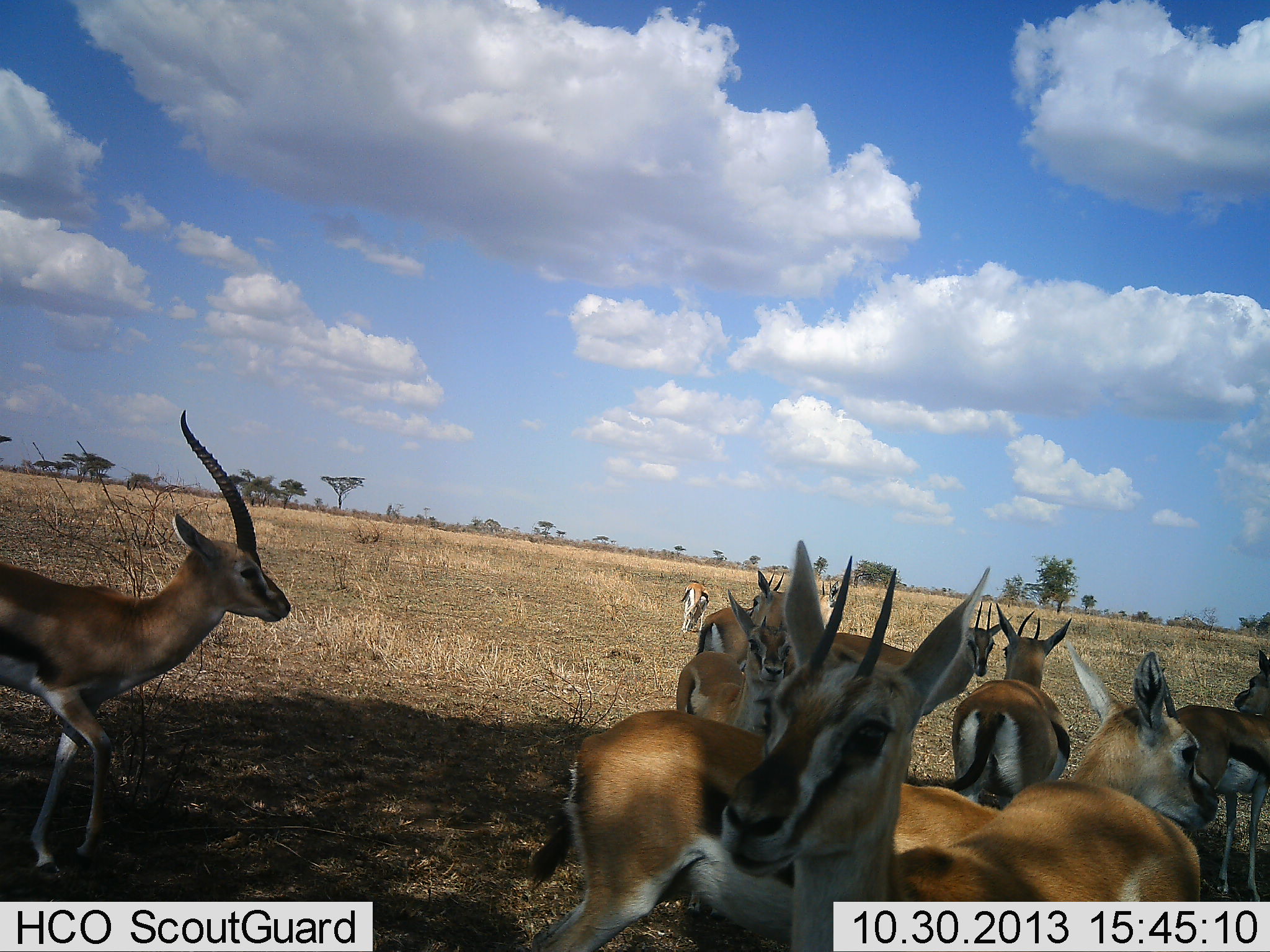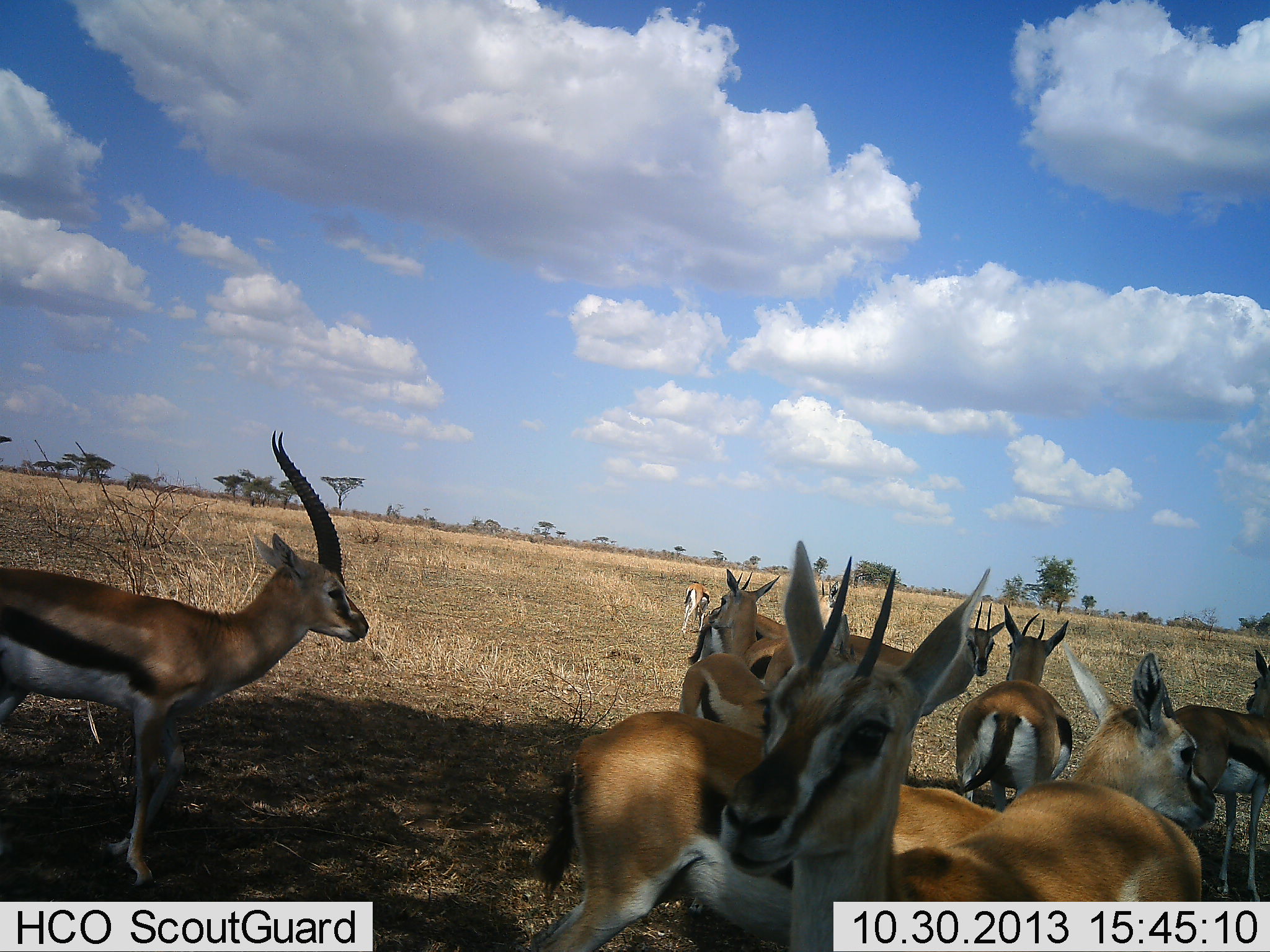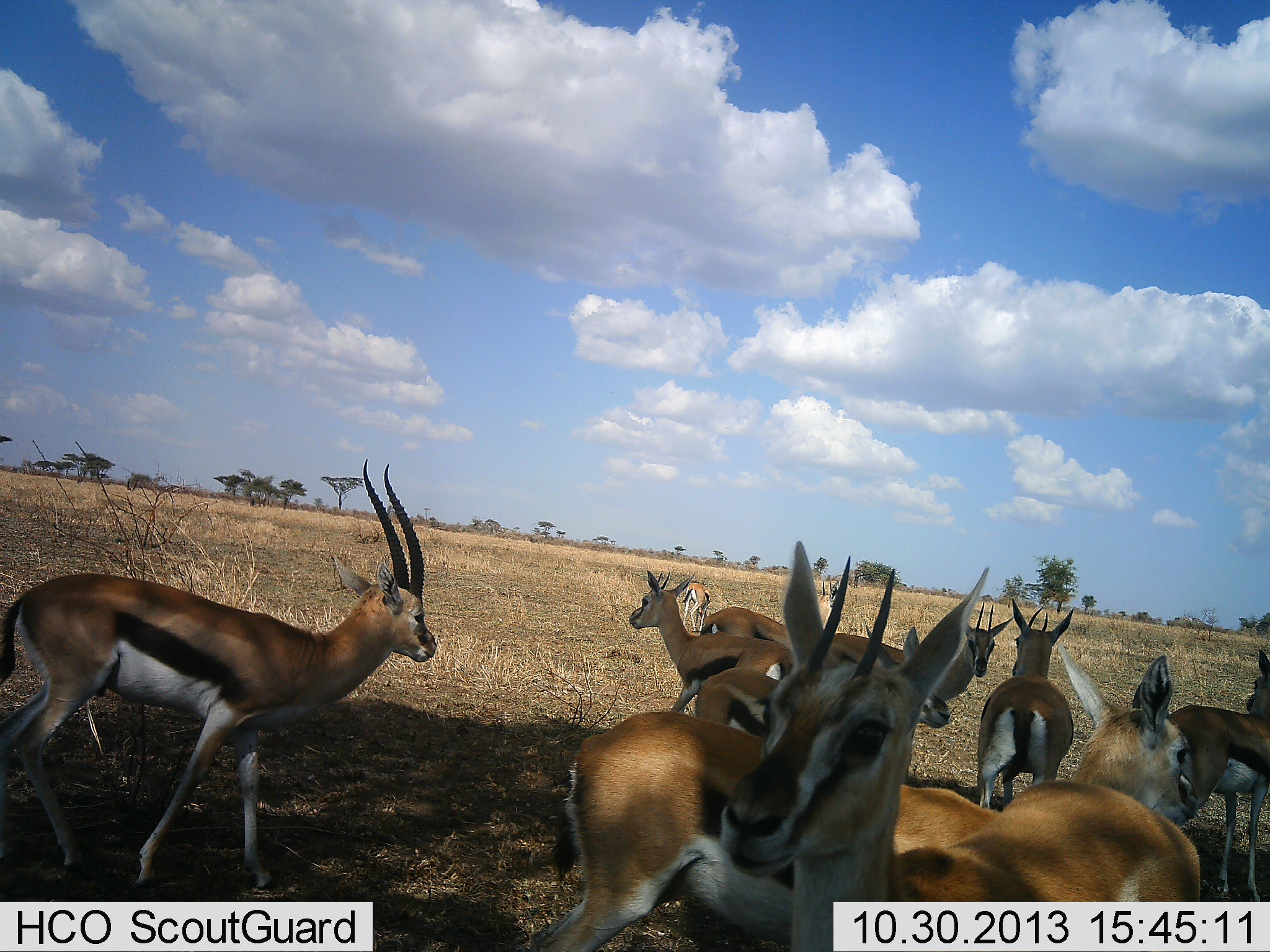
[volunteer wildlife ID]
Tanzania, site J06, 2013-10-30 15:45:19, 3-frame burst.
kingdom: Animalia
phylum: Chordata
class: Mammalia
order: Artiodactyla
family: Bovidae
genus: Eudorcas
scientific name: Eudorcas thomsonii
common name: thomson's gazelle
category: gazellethomsons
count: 10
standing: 90%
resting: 5%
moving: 48%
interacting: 14%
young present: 5%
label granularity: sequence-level